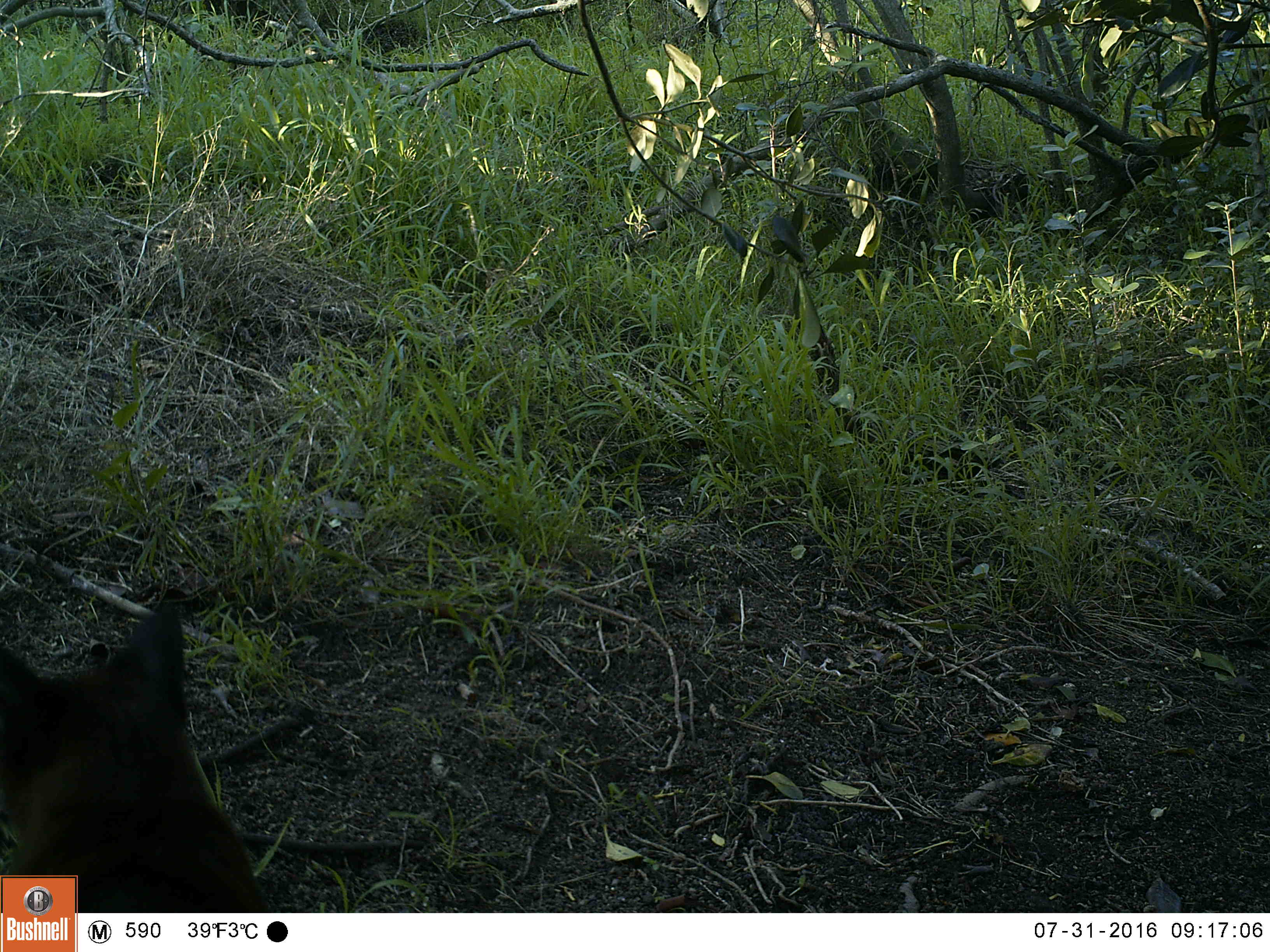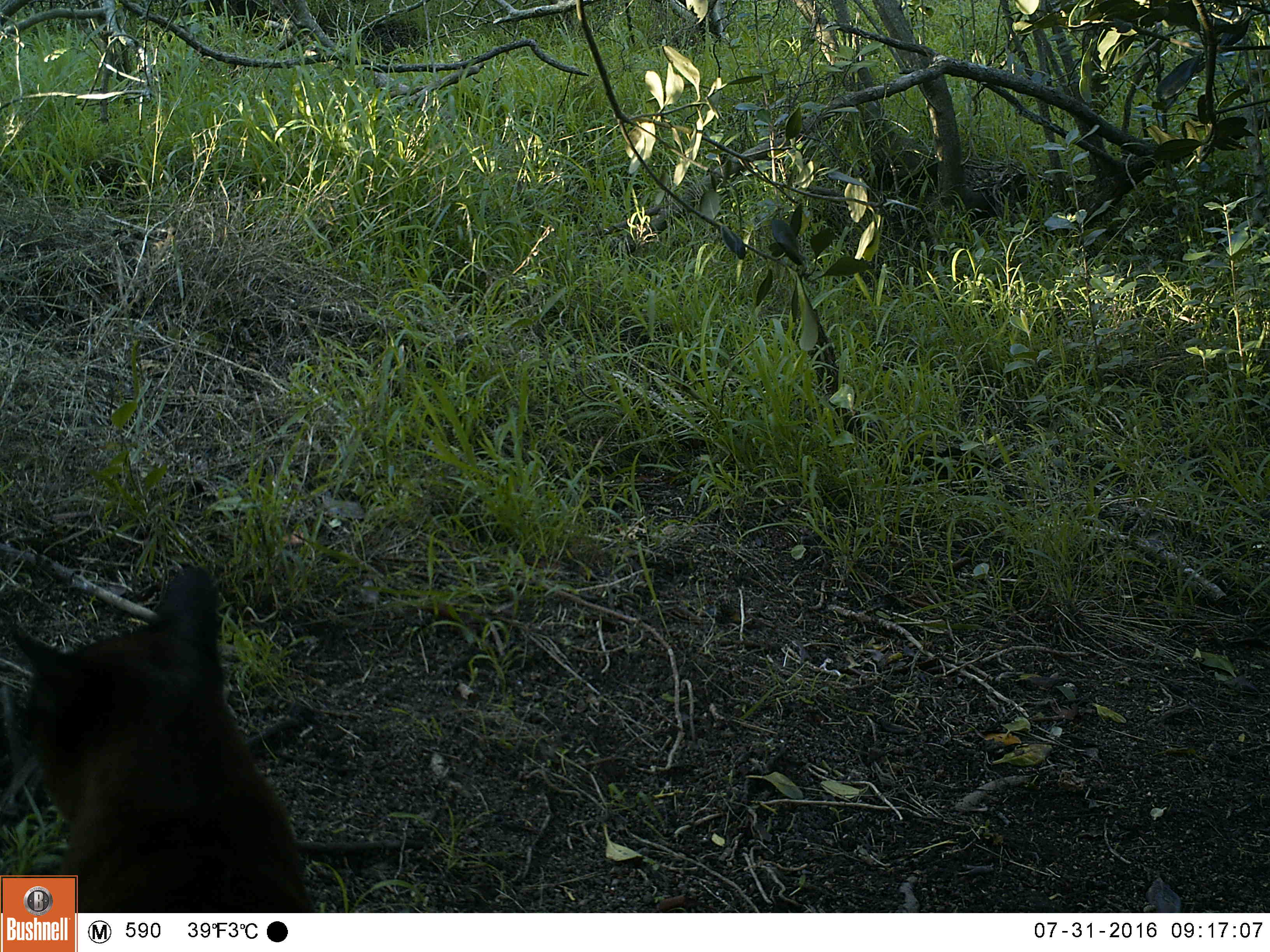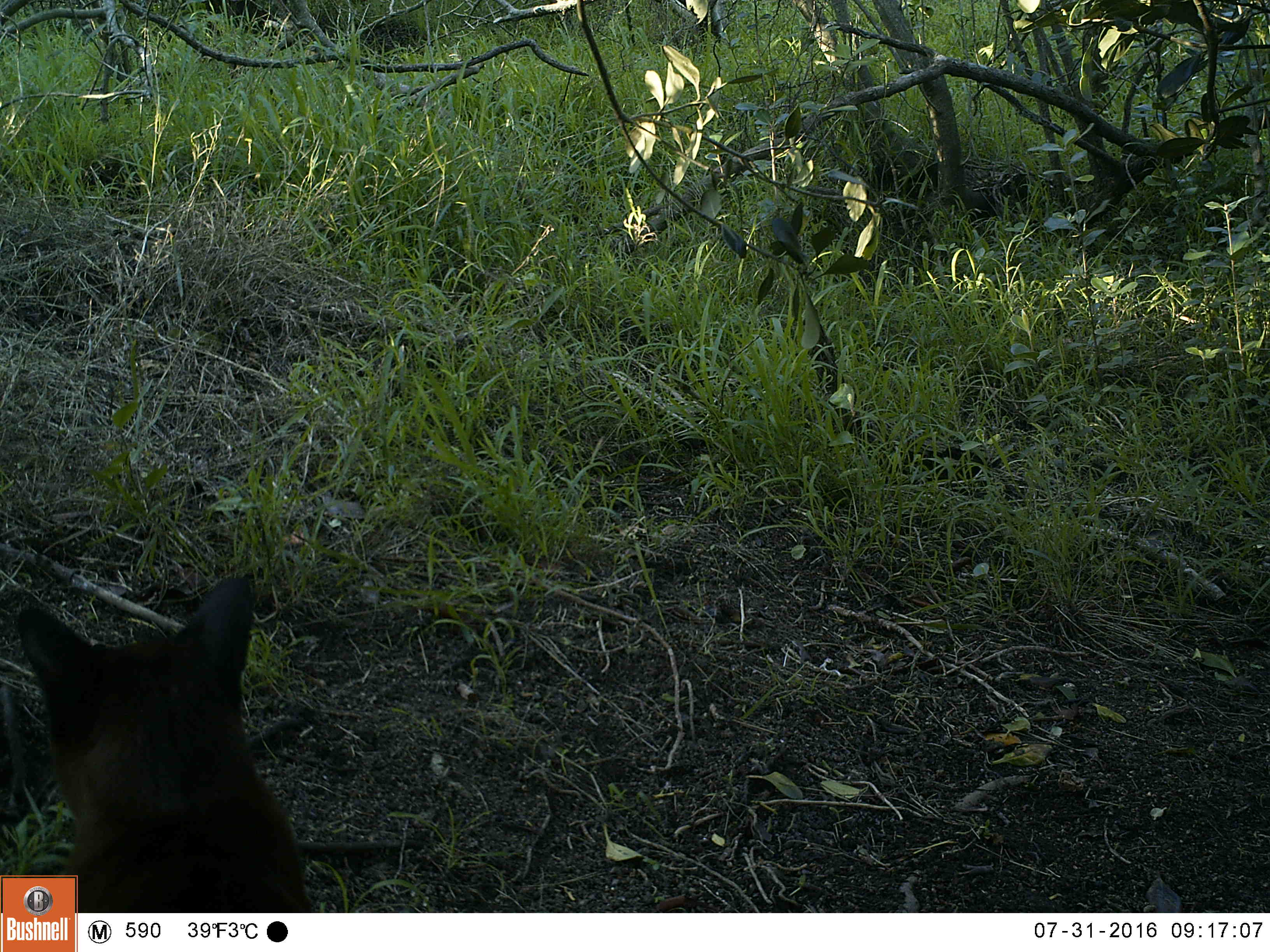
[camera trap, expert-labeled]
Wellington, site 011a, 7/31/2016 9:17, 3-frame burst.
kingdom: Animalia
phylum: Chordata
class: Mammalia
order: Carnivora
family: Felidae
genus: Felis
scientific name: Felis catus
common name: cat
Cat (Felis catus).